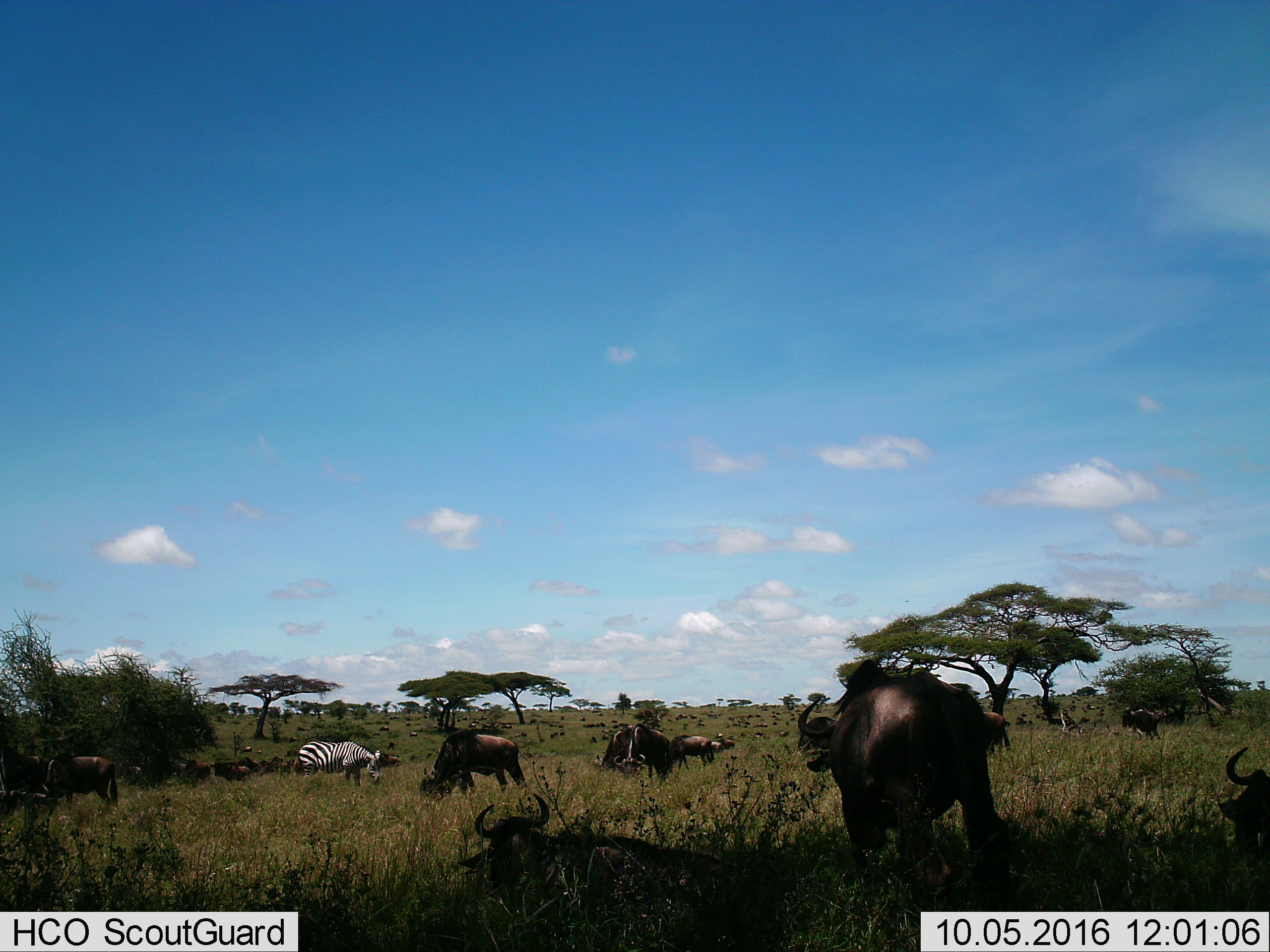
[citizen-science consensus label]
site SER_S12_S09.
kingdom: Animalia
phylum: Chordata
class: Mammalia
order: Artiodactyla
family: Bovidae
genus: Connochaetes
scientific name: Connochaetes taurinus taurinus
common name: blue wildebeest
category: wildebeestblue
Wildebeestblue (blue wildebeest) (Connochaetes taurinus taurinus), count 51+. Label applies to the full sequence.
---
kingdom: Animalia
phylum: Chordata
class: Mammalia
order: Perissodactyla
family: Equidae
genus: Equus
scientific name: Equus quagga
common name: plains zebra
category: zebraplains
Zebraplains (plains zebra) (Equus quagga), count 1. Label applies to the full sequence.